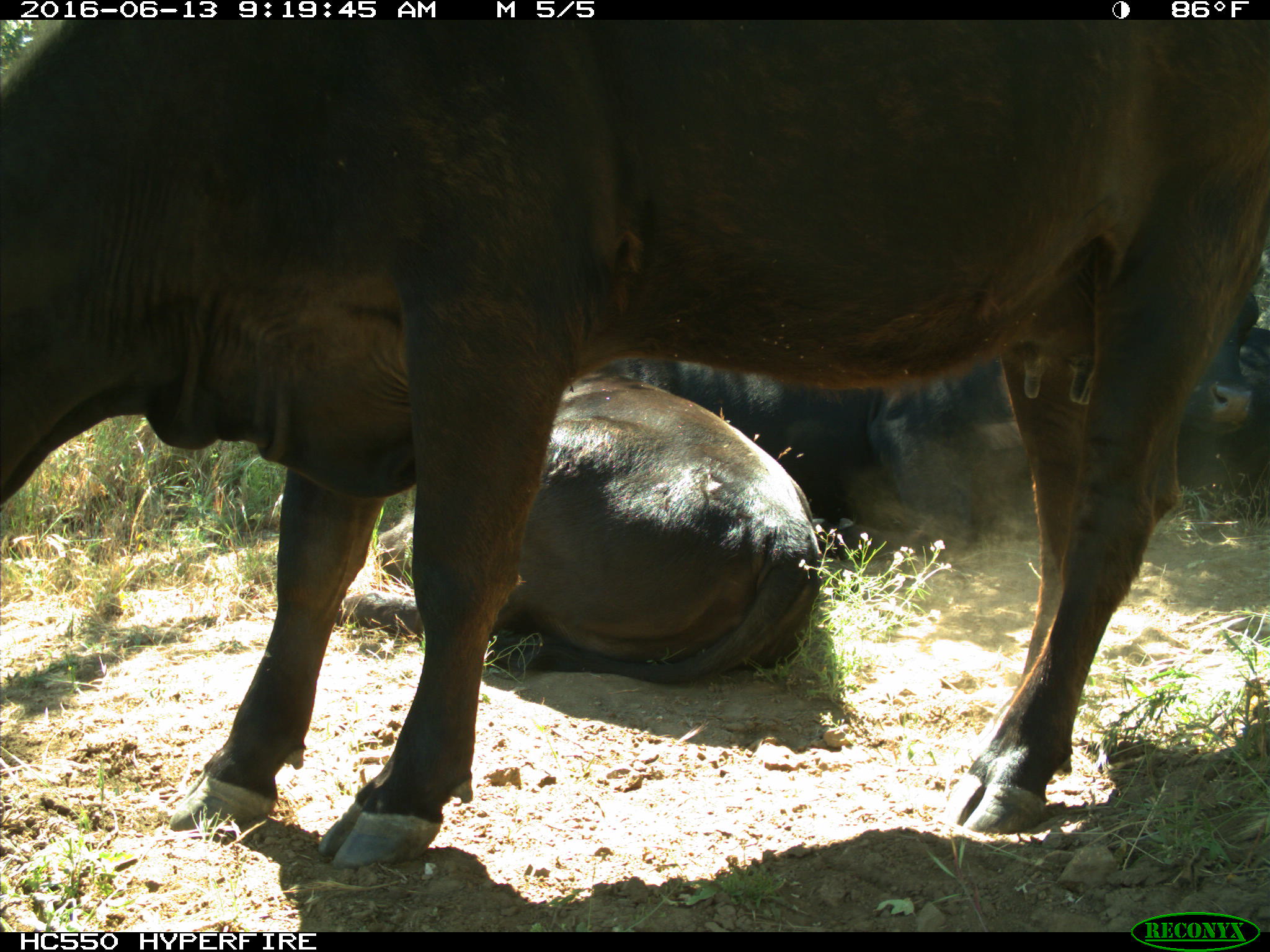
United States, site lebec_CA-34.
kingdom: Animalia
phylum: Chordata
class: Mammalia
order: Artiodactyla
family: Bovidae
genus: Bos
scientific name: Bos taurus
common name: domestic cow